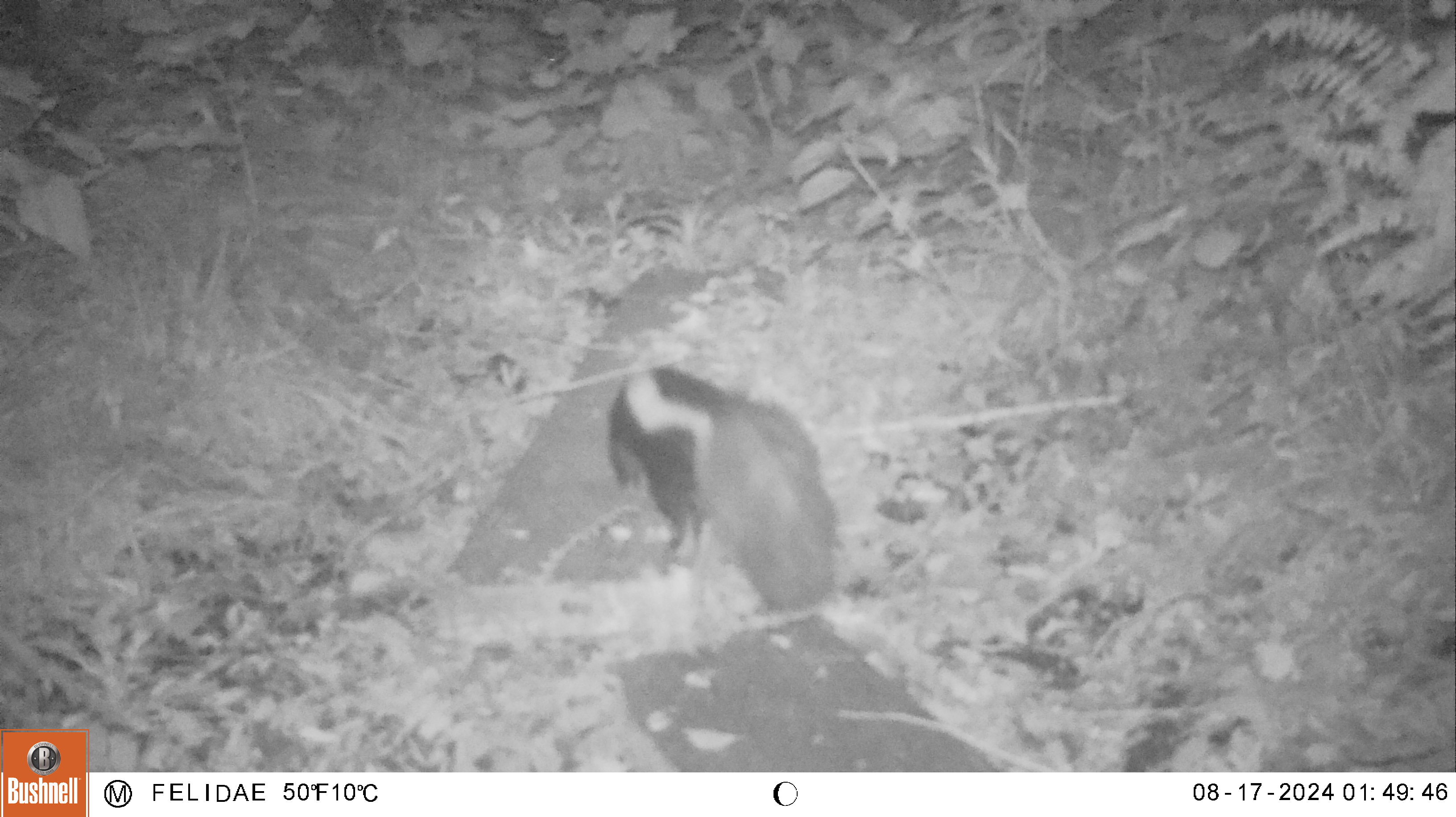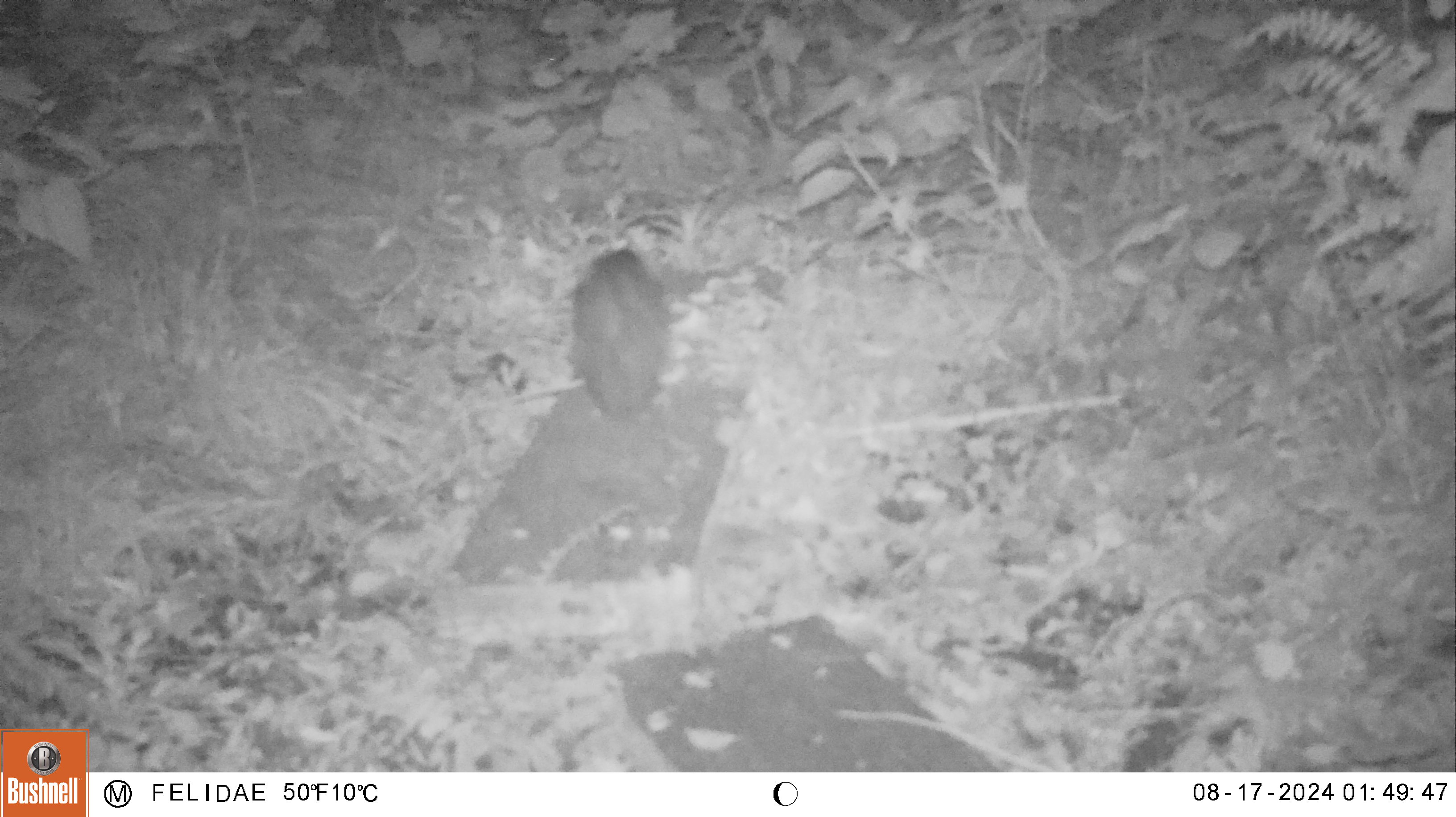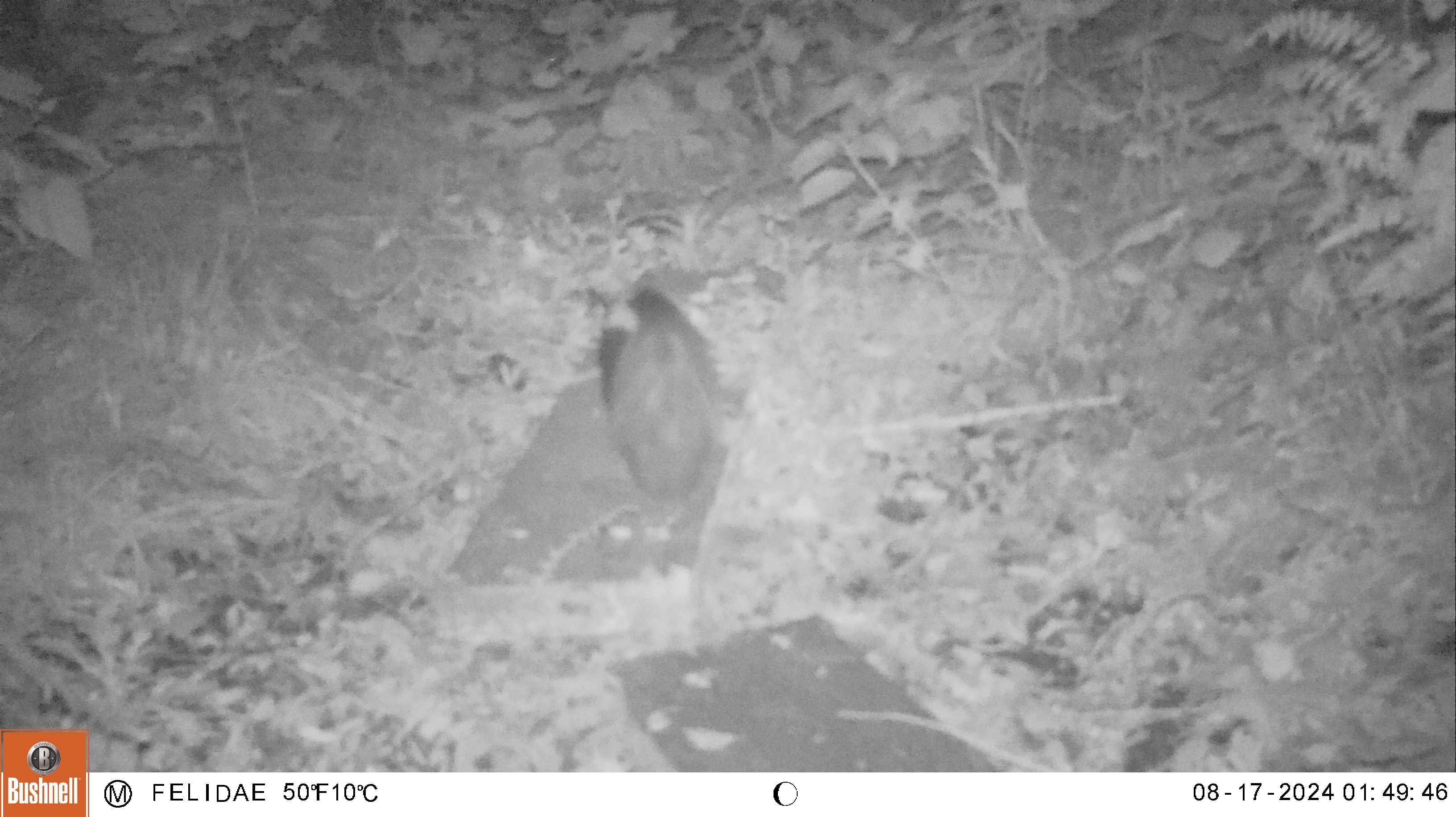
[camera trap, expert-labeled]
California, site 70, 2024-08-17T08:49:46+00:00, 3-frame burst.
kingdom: Animalia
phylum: Chordata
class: Mammalia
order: Carnivora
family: Mephitidae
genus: Mephitis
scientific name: Mephitis mephitis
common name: striped skunk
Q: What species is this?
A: Striped skunk (Mephitis mephitis).